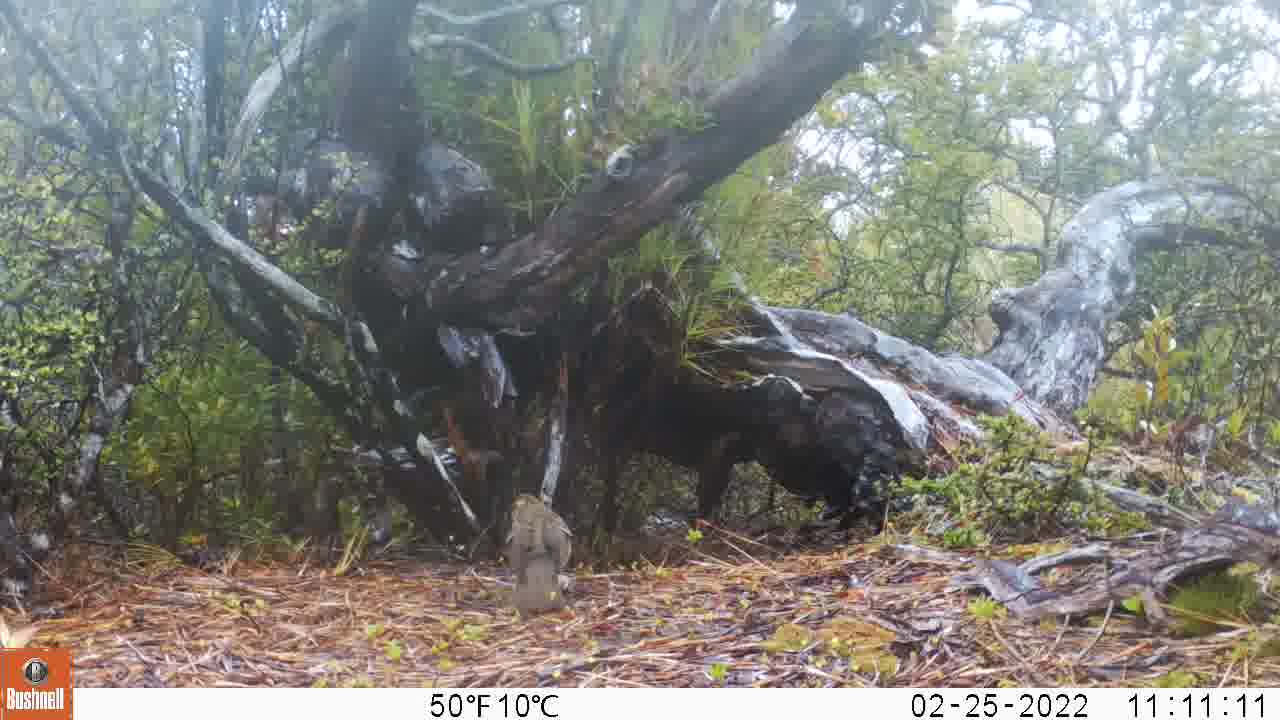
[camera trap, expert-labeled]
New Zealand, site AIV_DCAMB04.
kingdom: Animalia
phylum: Chordata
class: Aves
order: Passeriformes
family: Turdidae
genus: Turdus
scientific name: Turdus philomelos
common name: song thrush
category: thrush